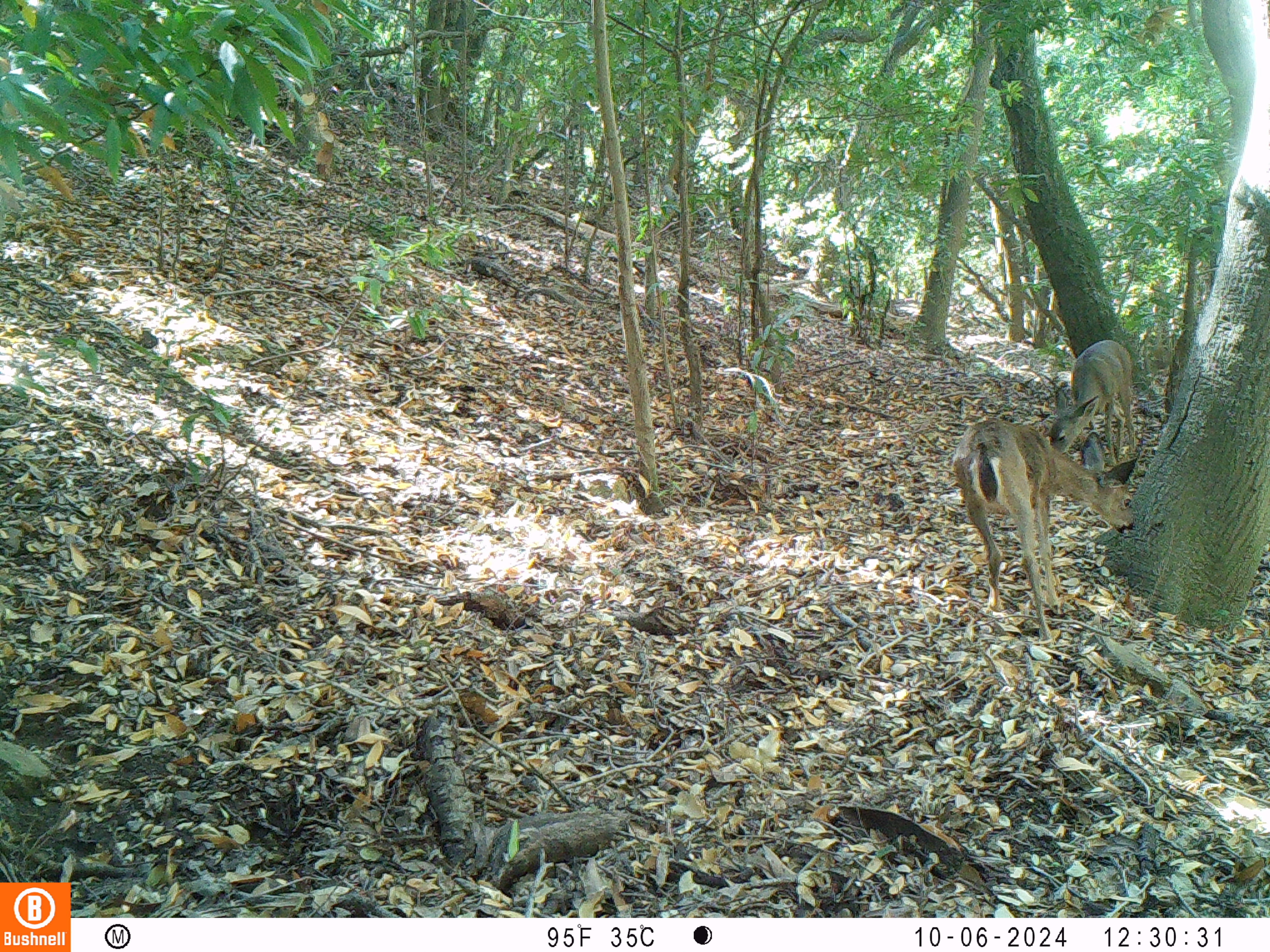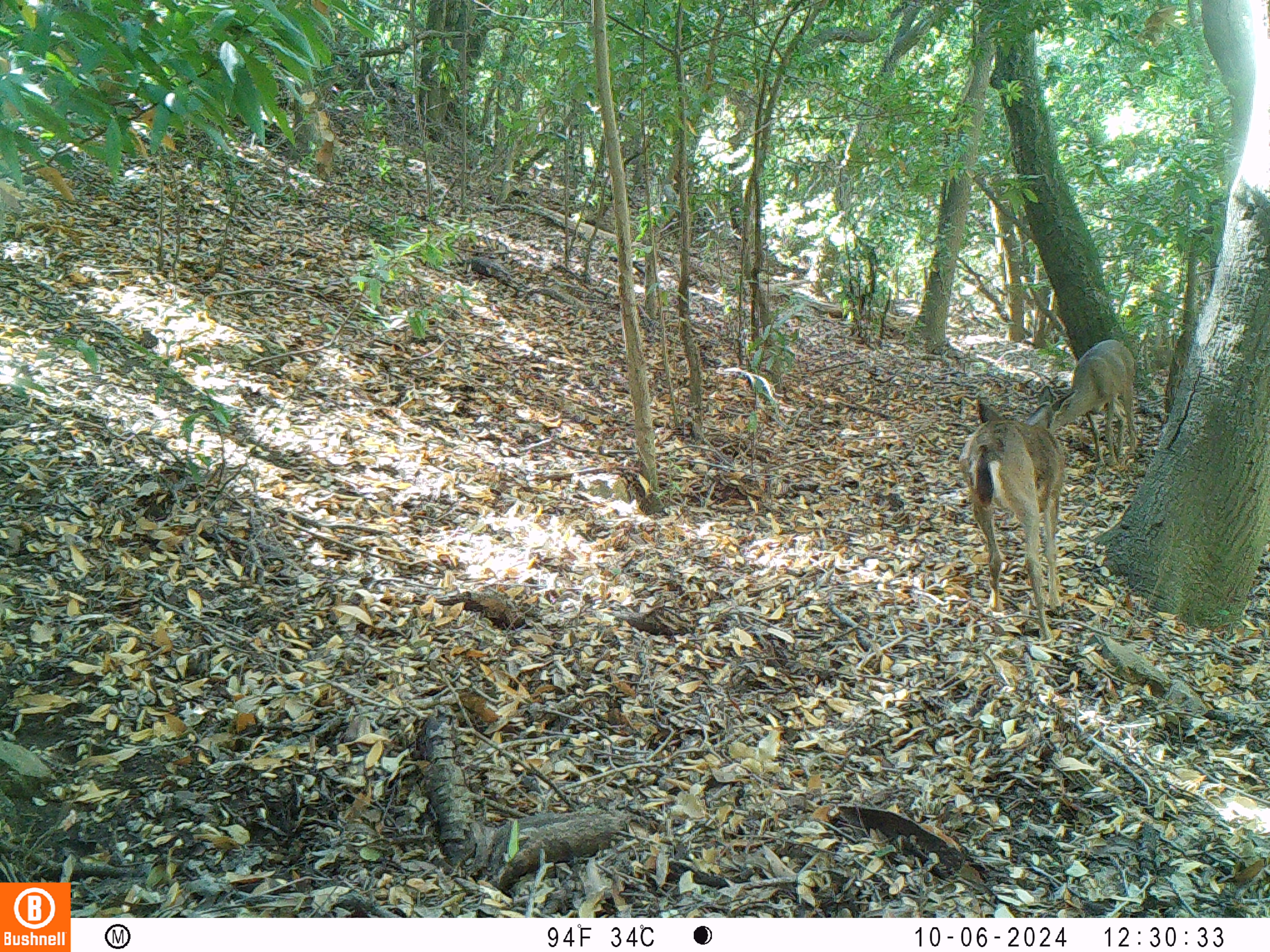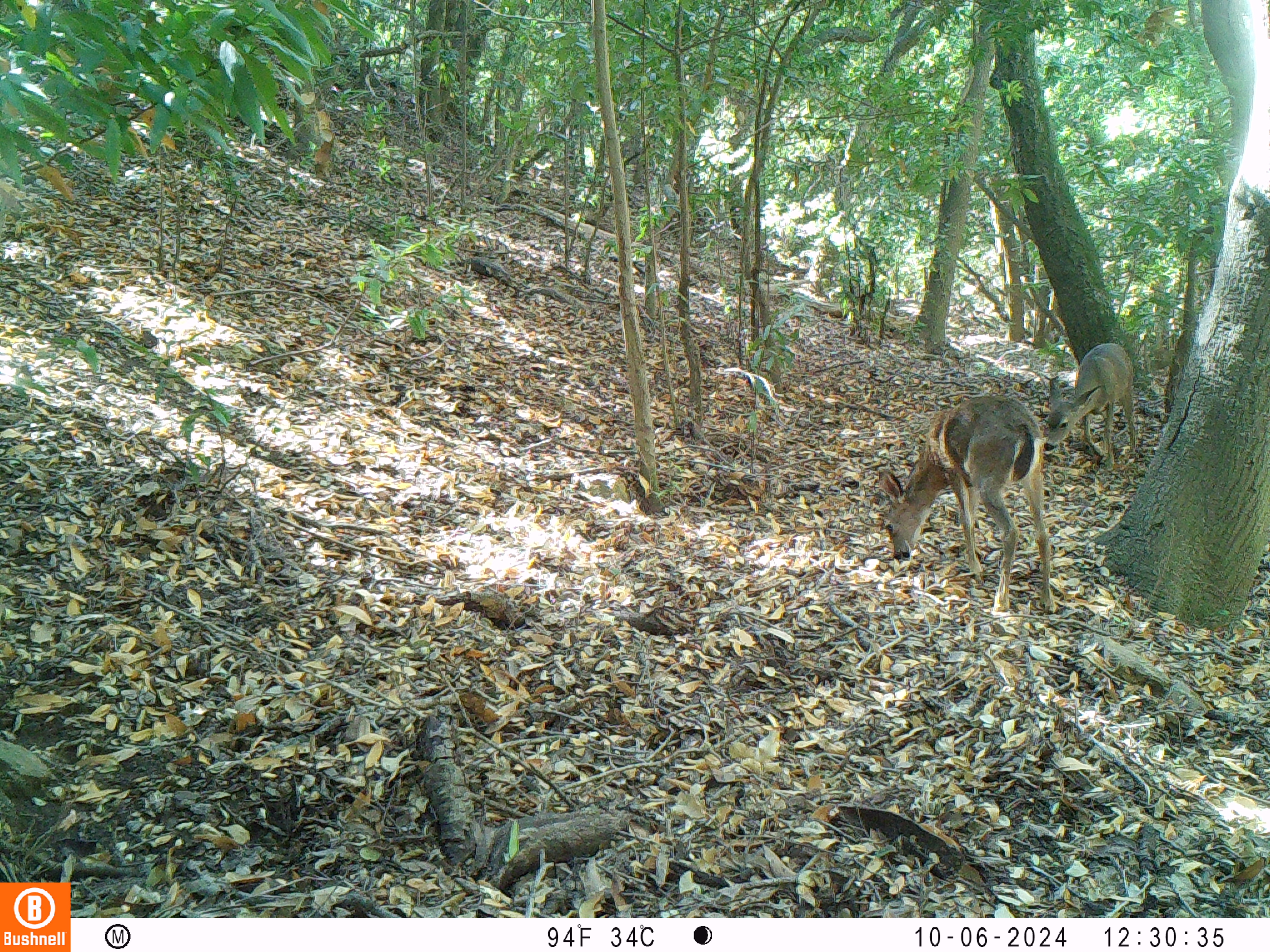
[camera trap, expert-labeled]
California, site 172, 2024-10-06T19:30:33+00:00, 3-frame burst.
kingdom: Animalia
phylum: Chordata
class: Mammalia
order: Artiodactyla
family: Cervidae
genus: Odocoileus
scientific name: Odocoileus hemionus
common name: mule deer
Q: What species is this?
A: Mule deer (Odocoileus hemionus).